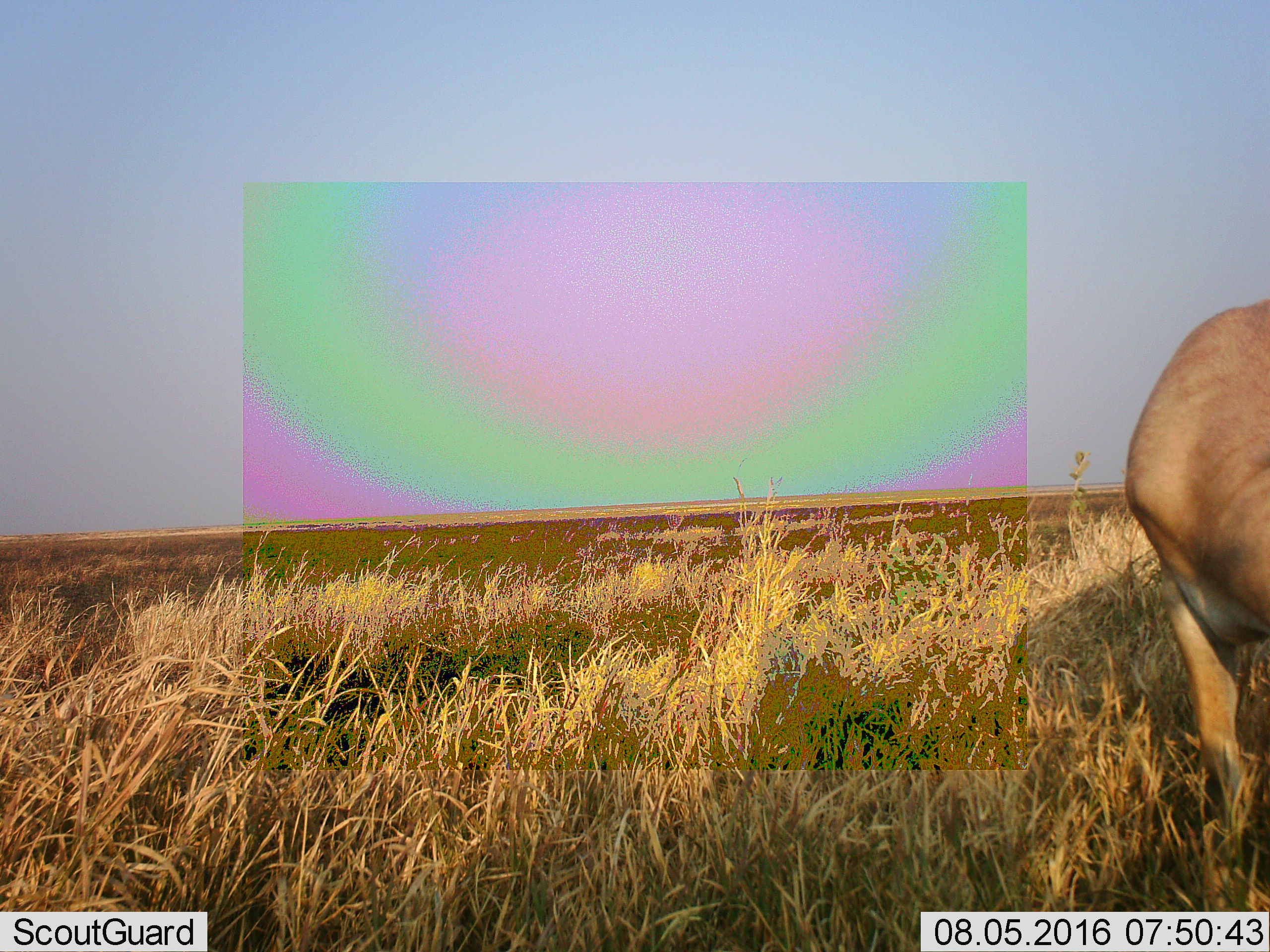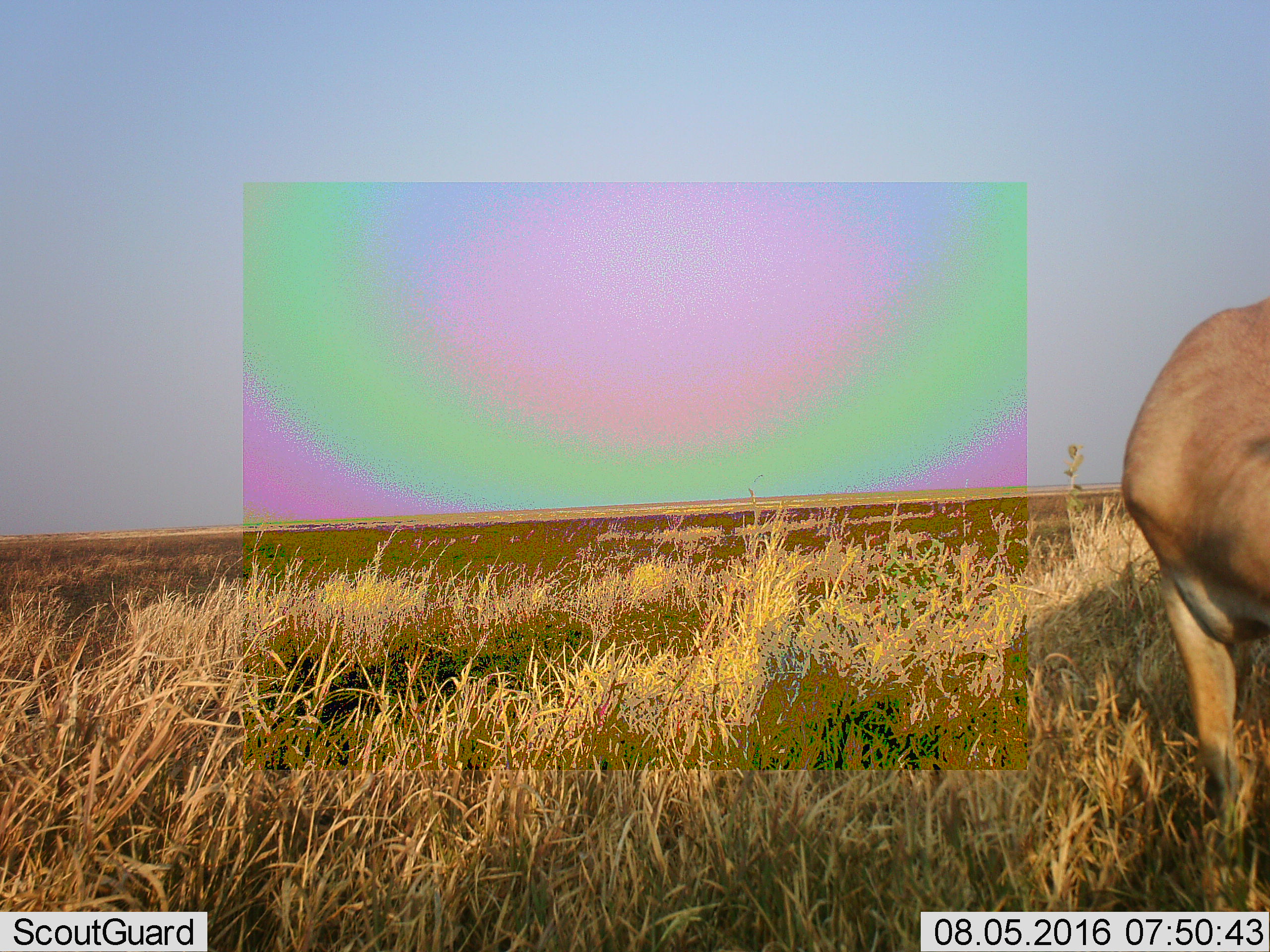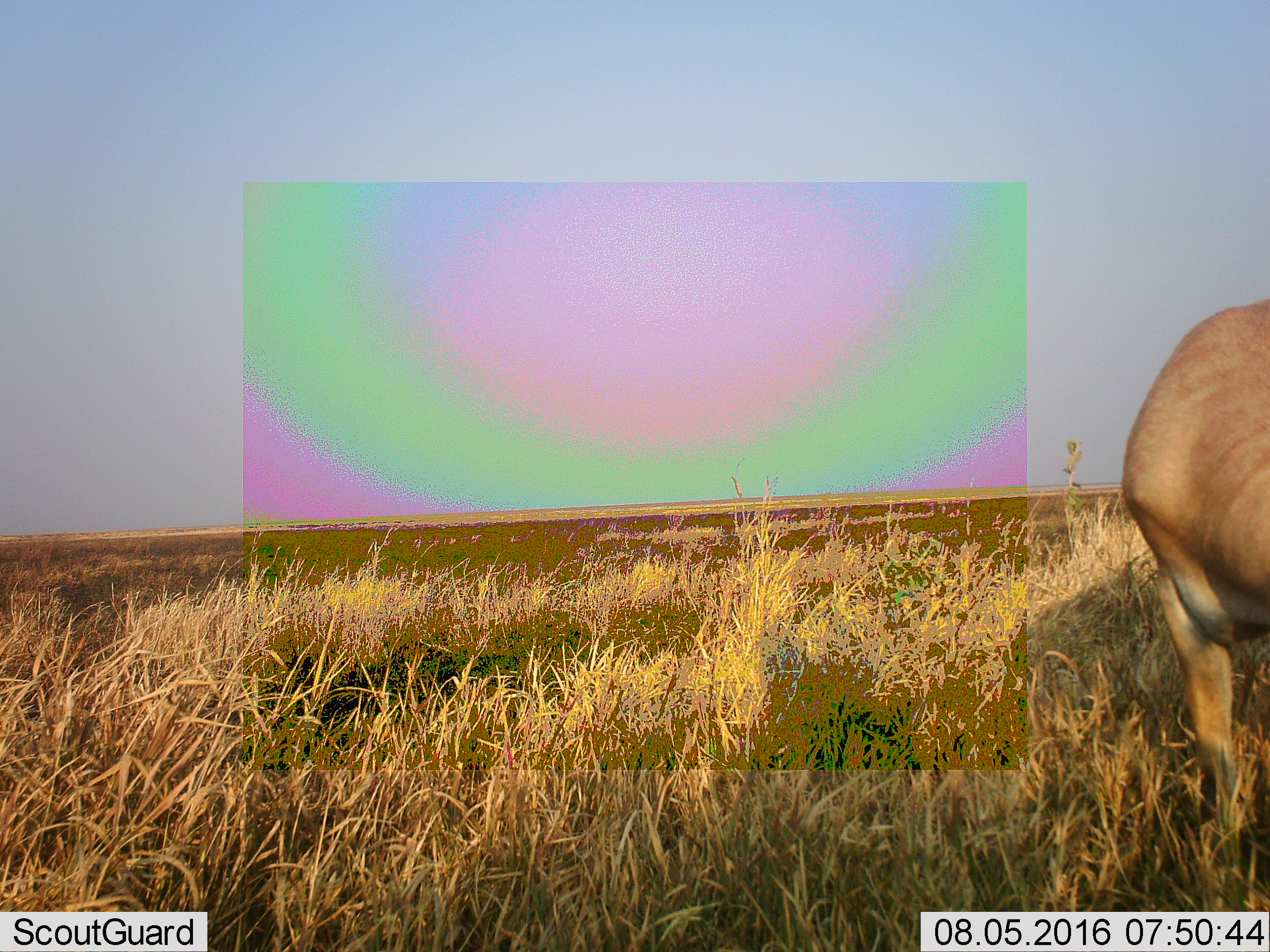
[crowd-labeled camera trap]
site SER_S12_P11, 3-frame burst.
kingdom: Animalia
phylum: Chordata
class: Mammalia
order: Artiodactyla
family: Bovidae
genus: Alcelaphus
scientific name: Alcelaphus buselaphus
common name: hartebeest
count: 1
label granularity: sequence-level